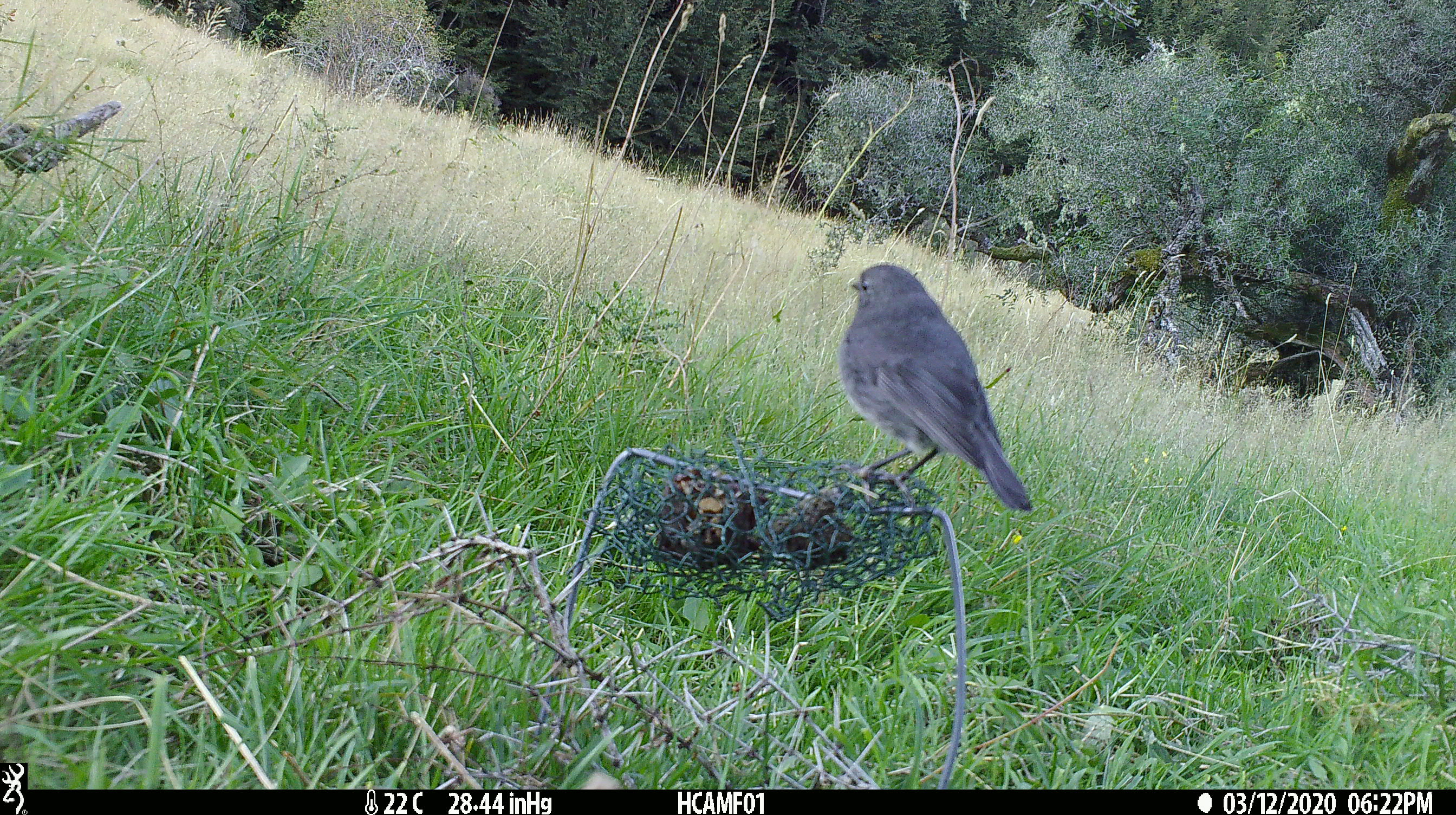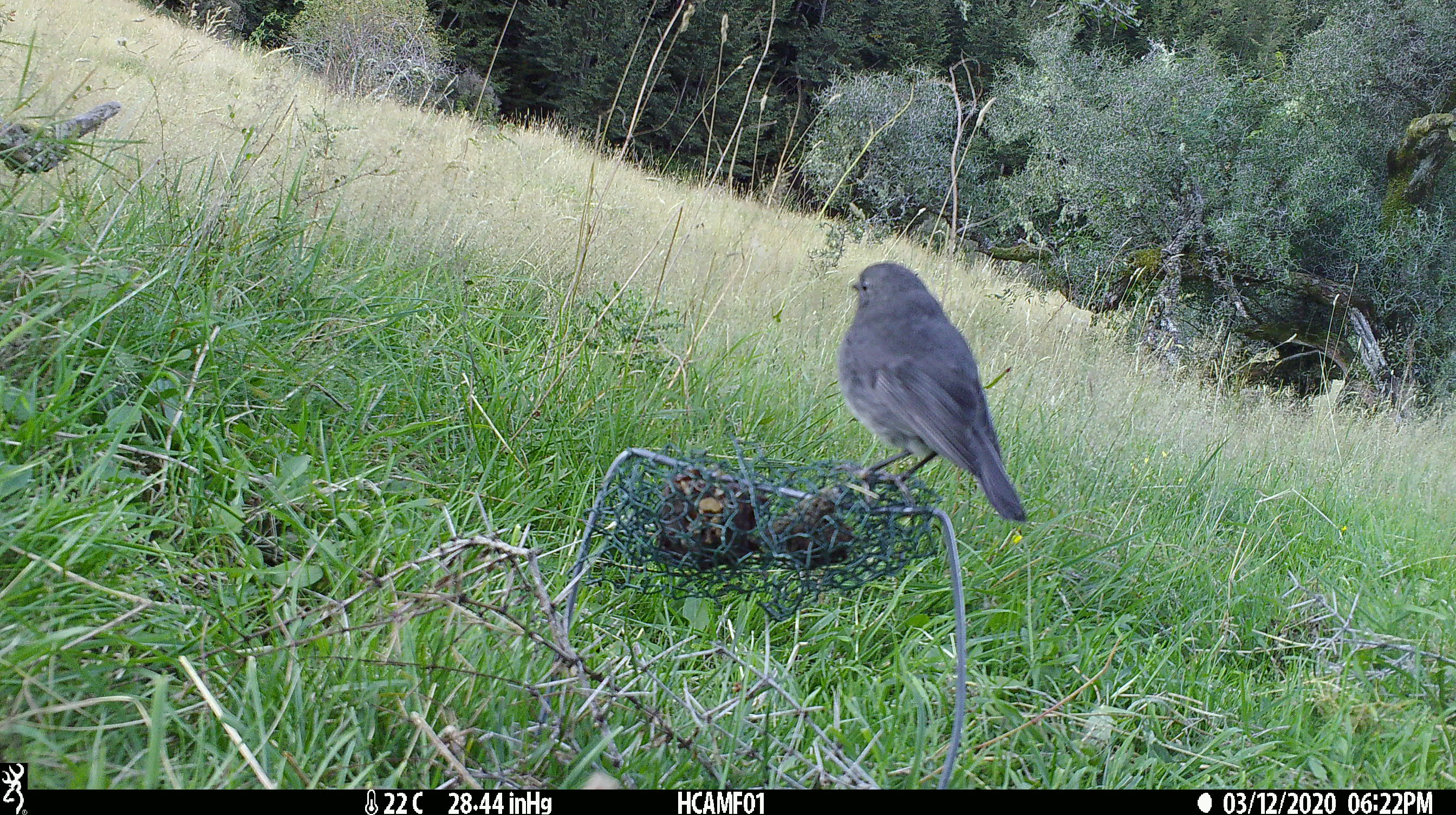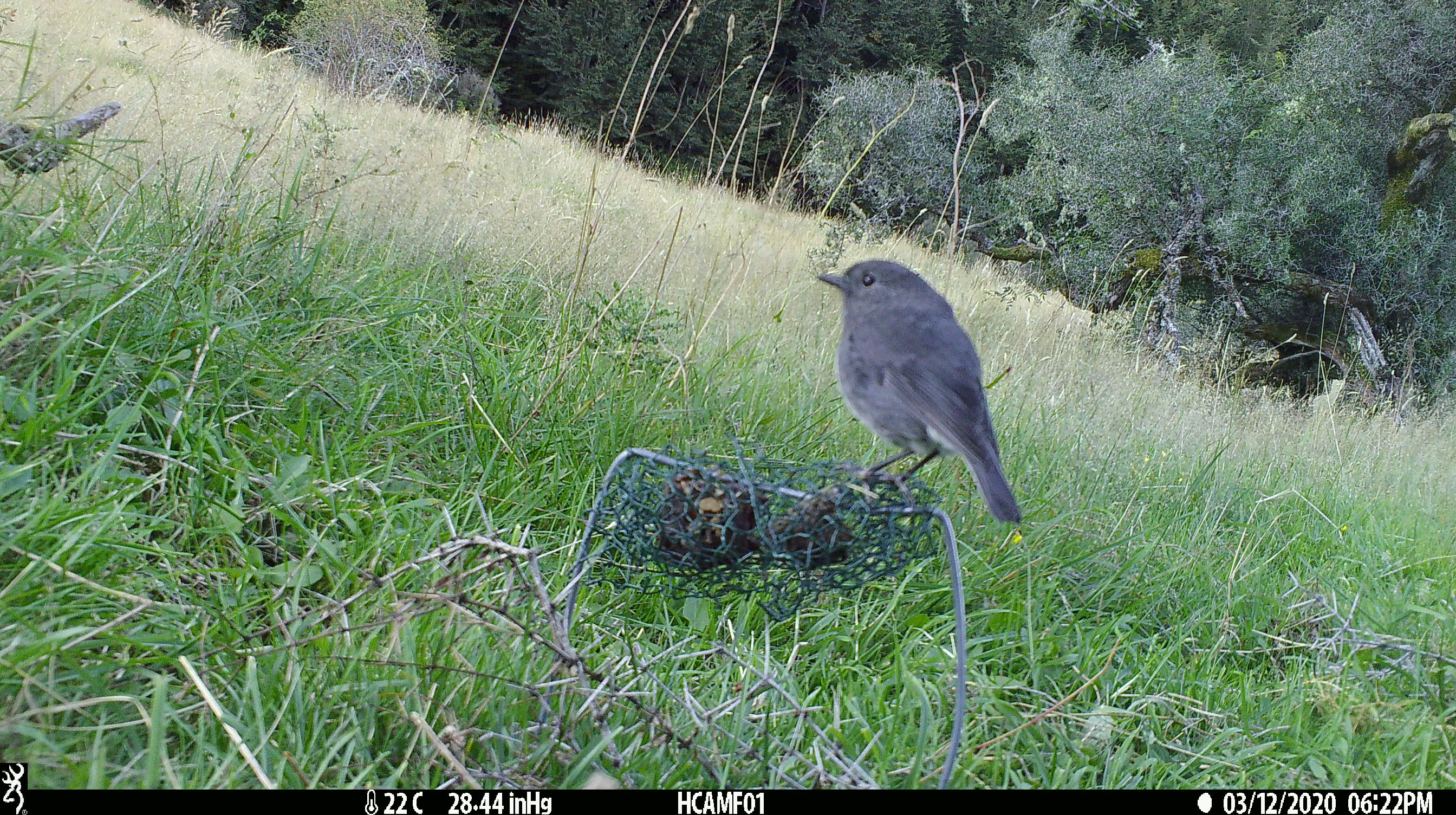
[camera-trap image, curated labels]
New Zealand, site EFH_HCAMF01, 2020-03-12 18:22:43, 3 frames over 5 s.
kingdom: Animalia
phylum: Chordata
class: Aves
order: Passeriformes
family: Petroicidae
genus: Petroica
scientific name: Petroica australis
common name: new zealand robin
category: robin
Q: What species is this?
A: Robin (new zealand robin) (Petroica australis).